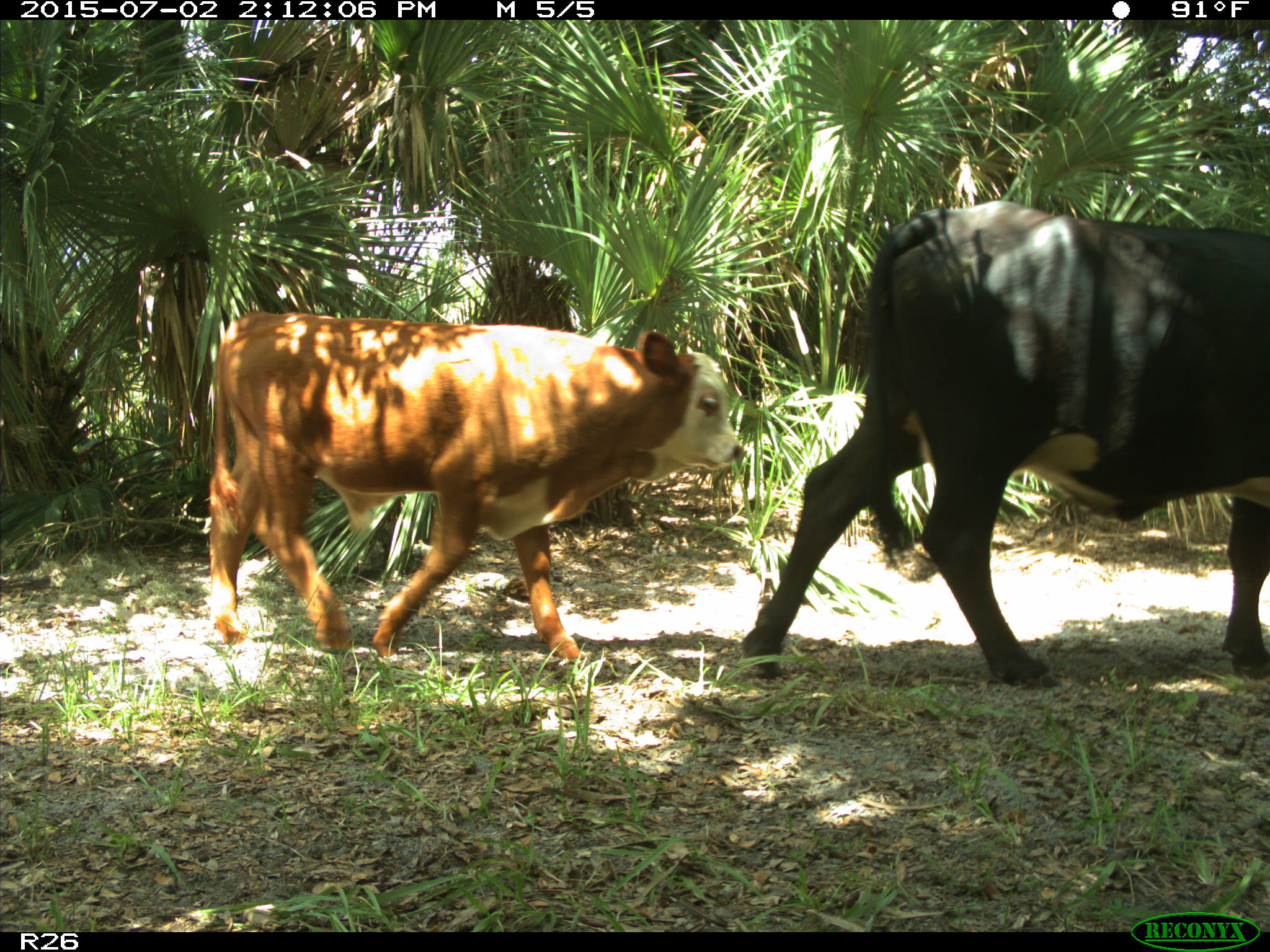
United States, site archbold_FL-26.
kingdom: Animalia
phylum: Chordata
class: Mammalia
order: Artiodactyla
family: Bovidae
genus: Bos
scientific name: Bos taurus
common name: domestic cow